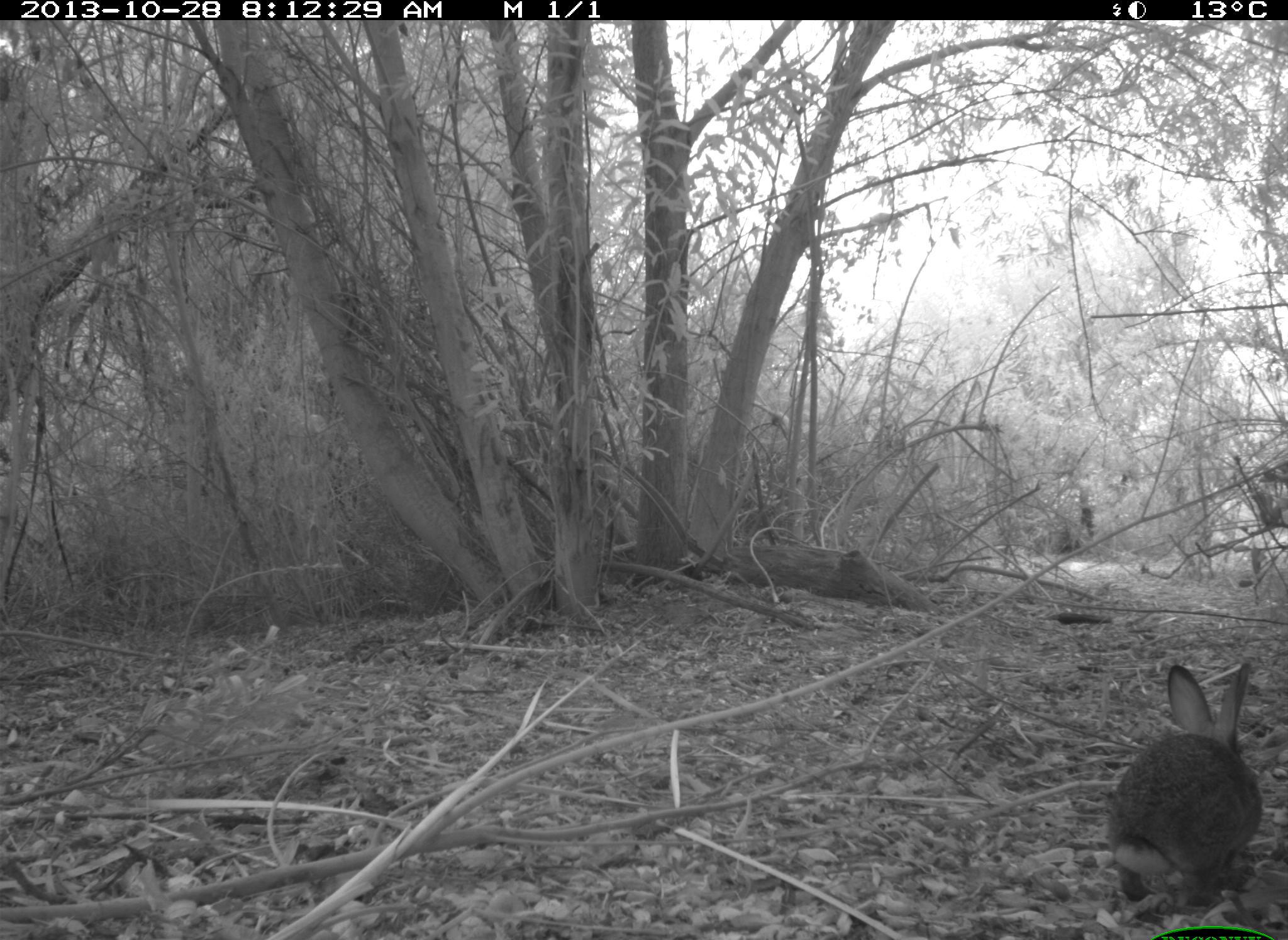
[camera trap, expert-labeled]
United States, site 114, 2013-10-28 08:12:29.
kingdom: Animalia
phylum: Chordata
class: Mammalia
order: Lagomorpha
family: Leporidae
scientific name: Leporidae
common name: rabbits and hares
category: rabbit